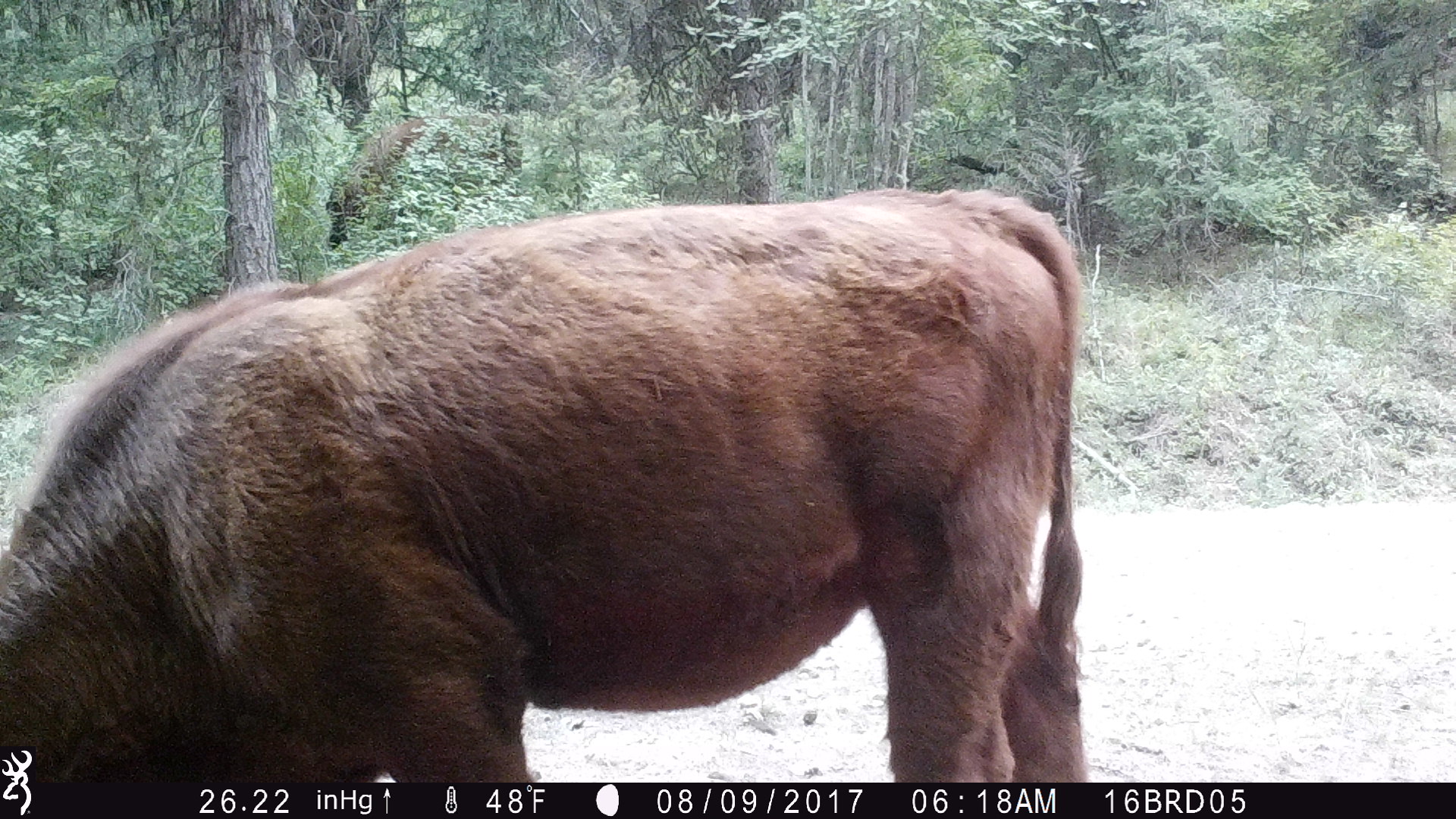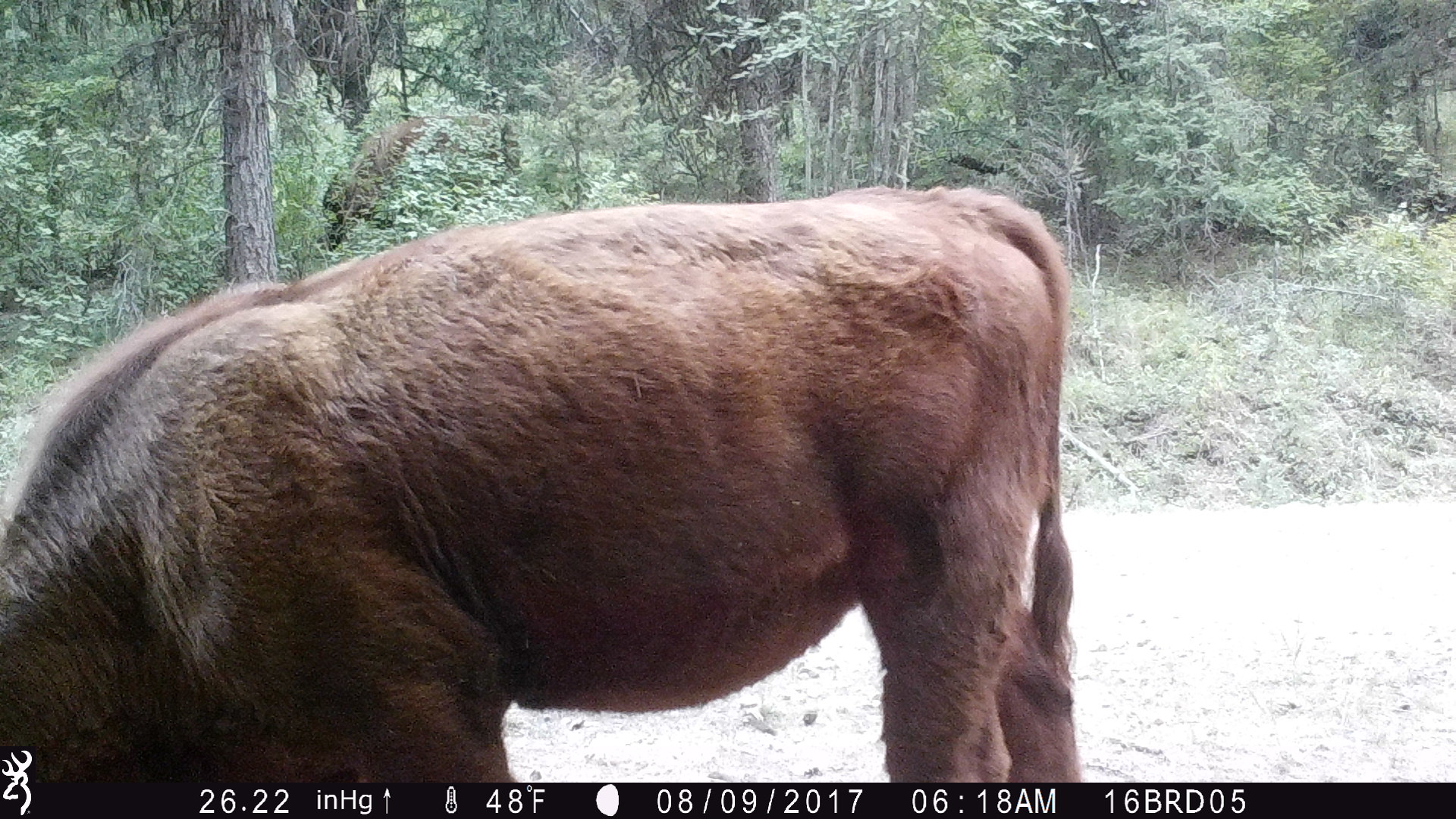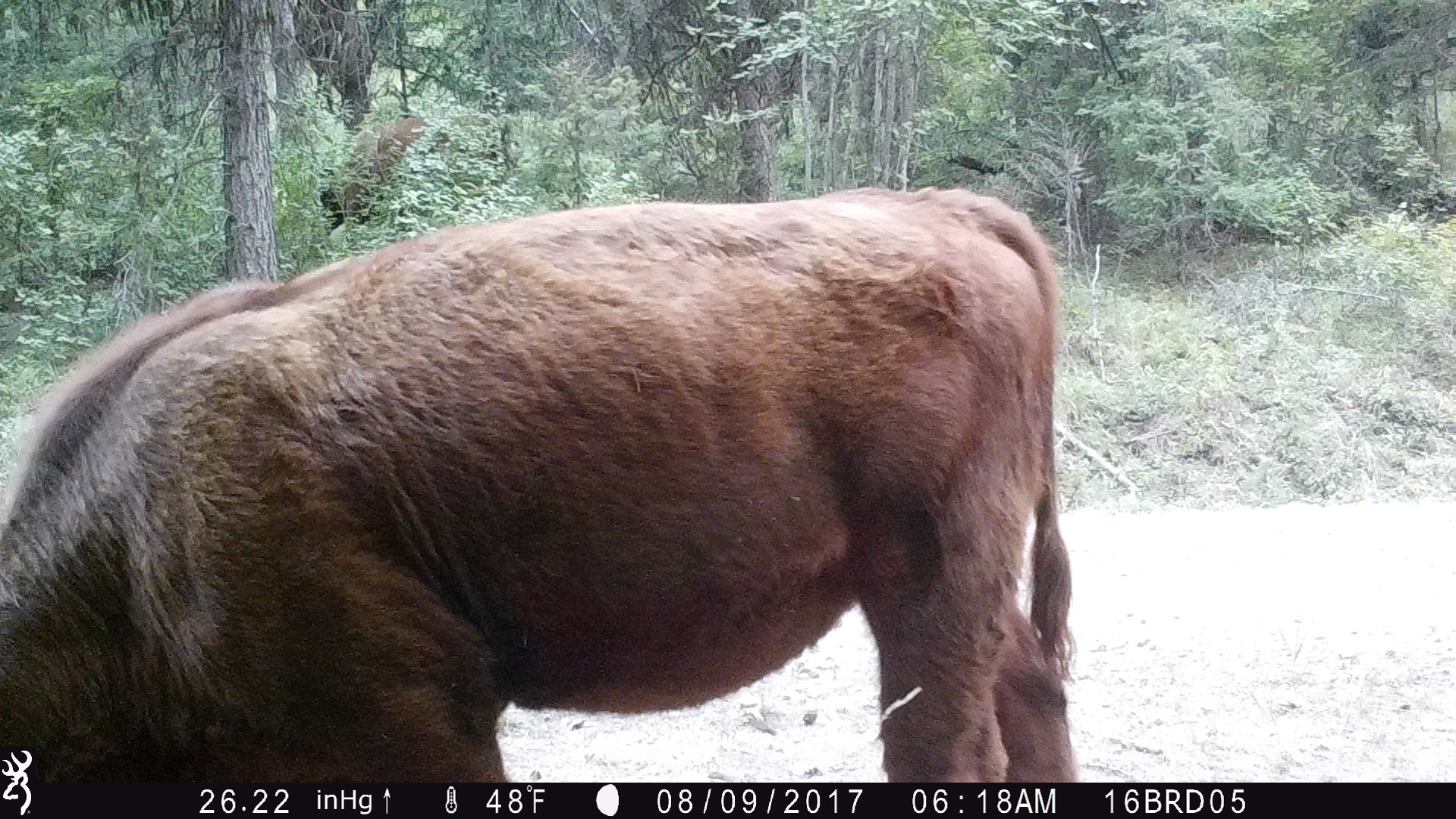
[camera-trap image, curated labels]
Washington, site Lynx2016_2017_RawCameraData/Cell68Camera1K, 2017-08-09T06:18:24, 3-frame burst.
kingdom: Animalia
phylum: Chordata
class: Mammalia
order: Artiodactyla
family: Bovidae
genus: Bos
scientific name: Bos taurus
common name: domestic cattle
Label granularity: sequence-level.